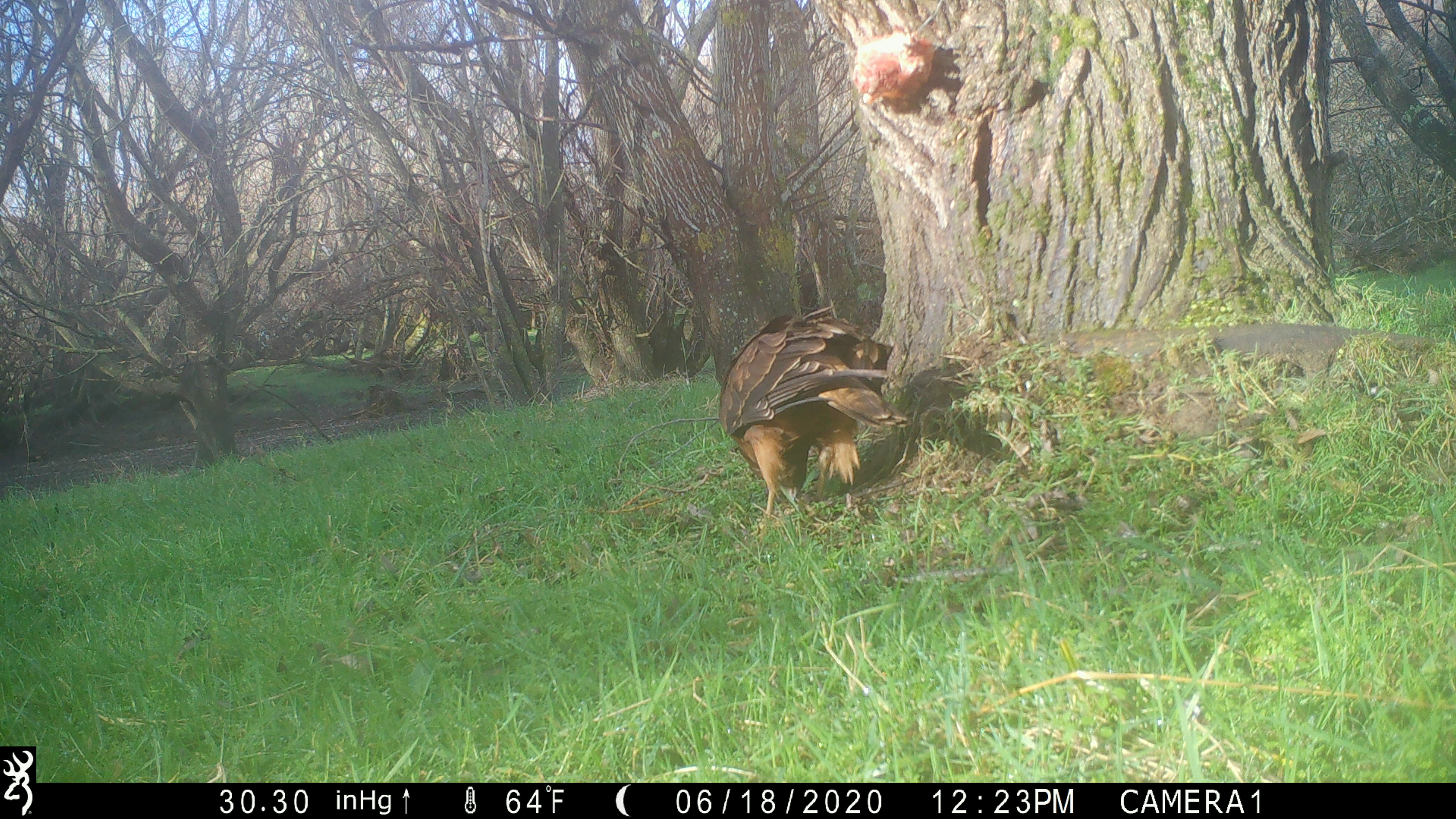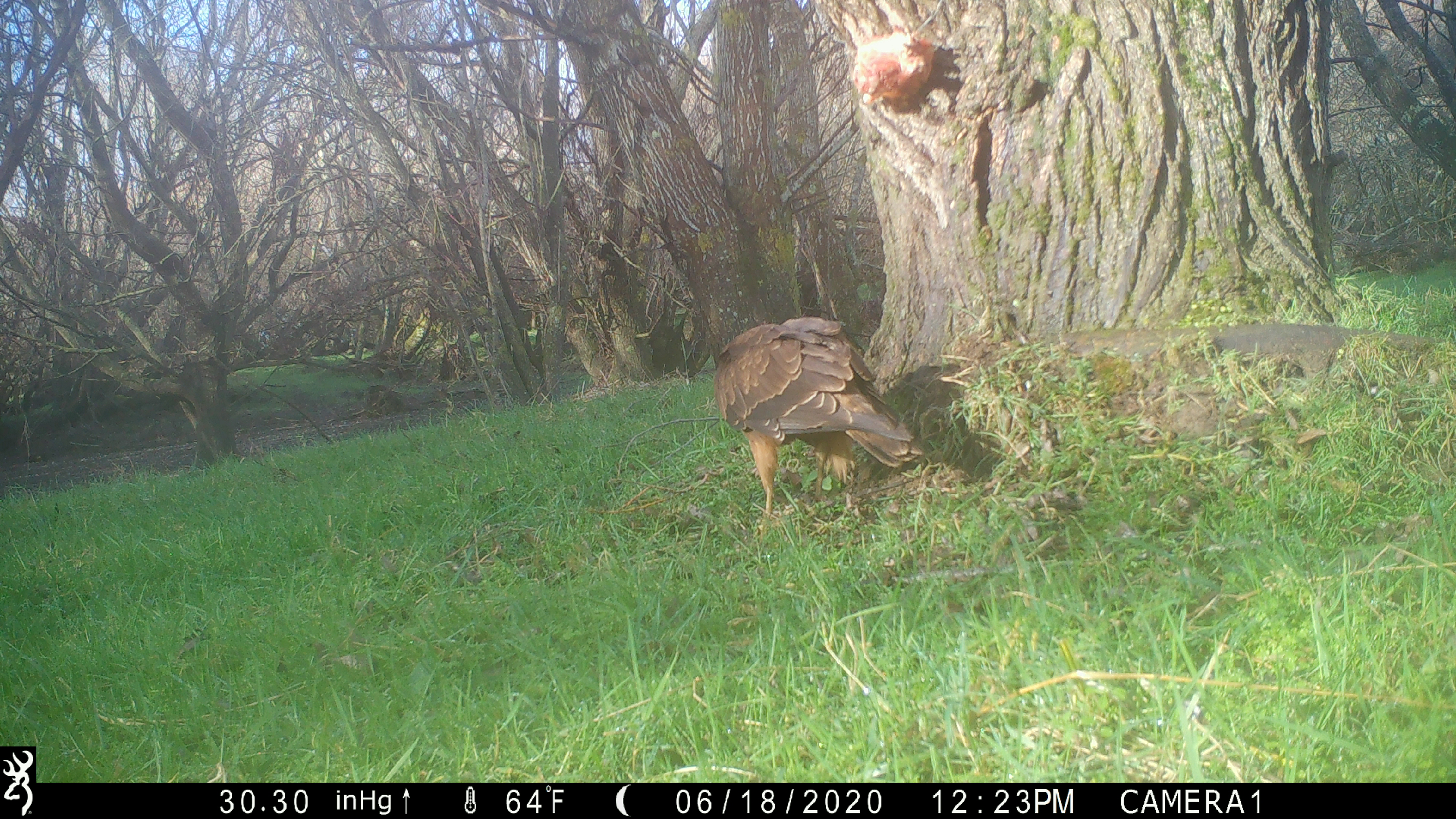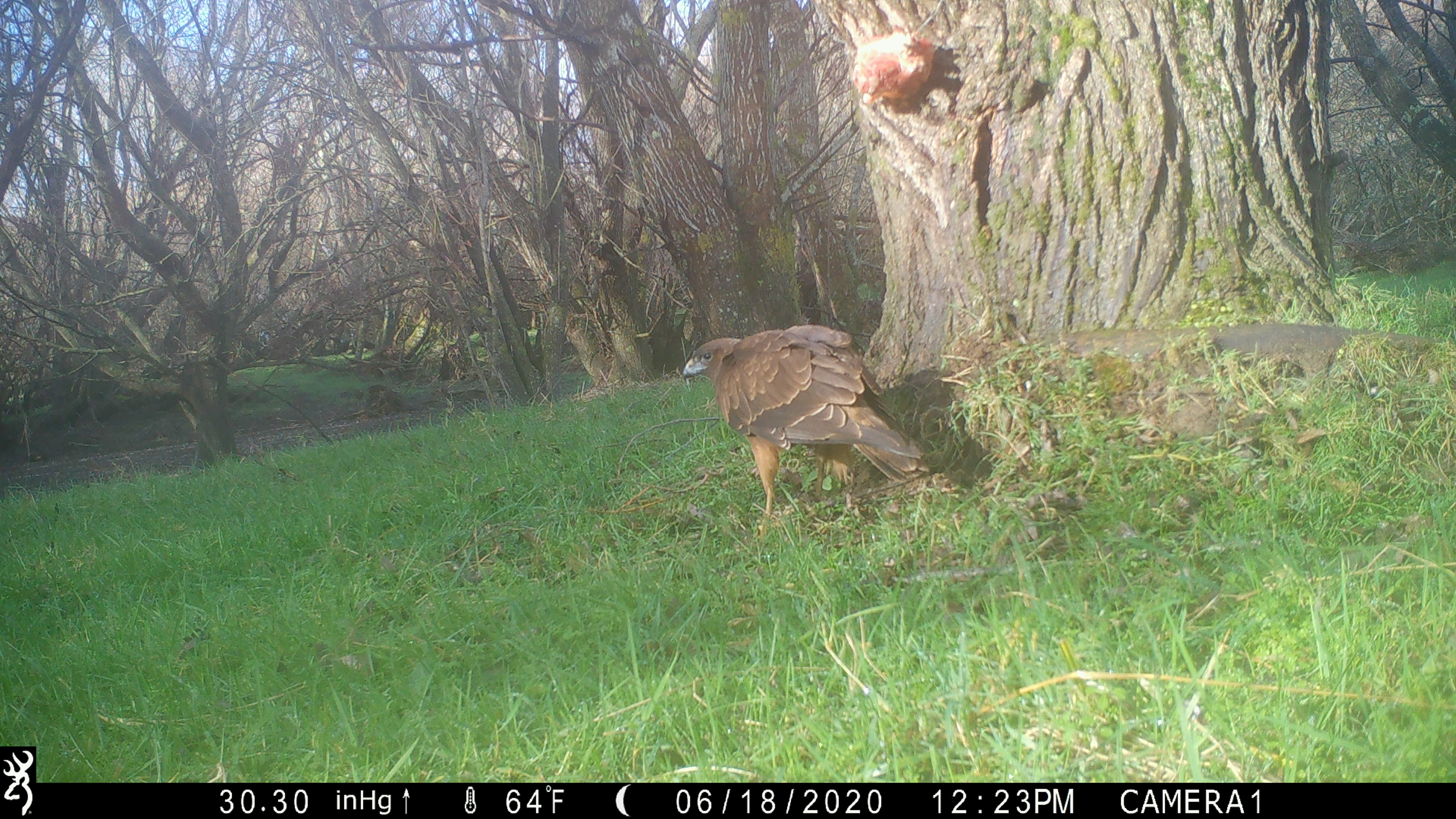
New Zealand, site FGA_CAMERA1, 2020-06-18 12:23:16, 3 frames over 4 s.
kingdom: Animalia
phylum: Chordata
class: Aves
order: Accipitriformes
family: Accipitridae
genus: Circus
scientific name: Circus approximans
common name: swamp harrier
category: harrier